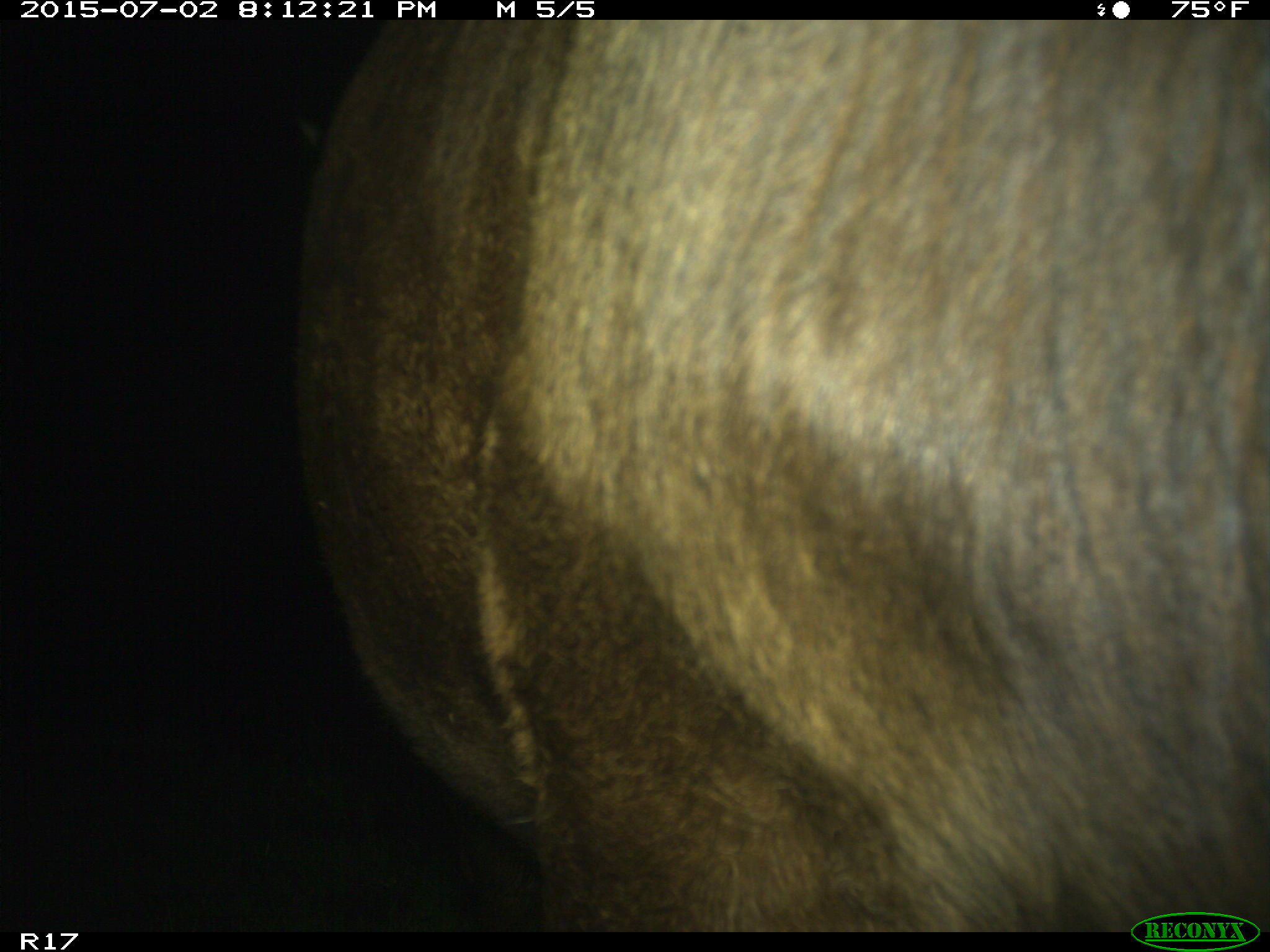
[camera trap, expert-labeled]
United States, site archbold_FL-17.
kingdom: Animalia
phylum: Chordata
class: Mammalia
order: Artiodactyla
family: Bovidae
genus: Bos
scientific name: Bos taurus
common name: domestic cow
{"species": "Bos taurus (domestic cow)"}